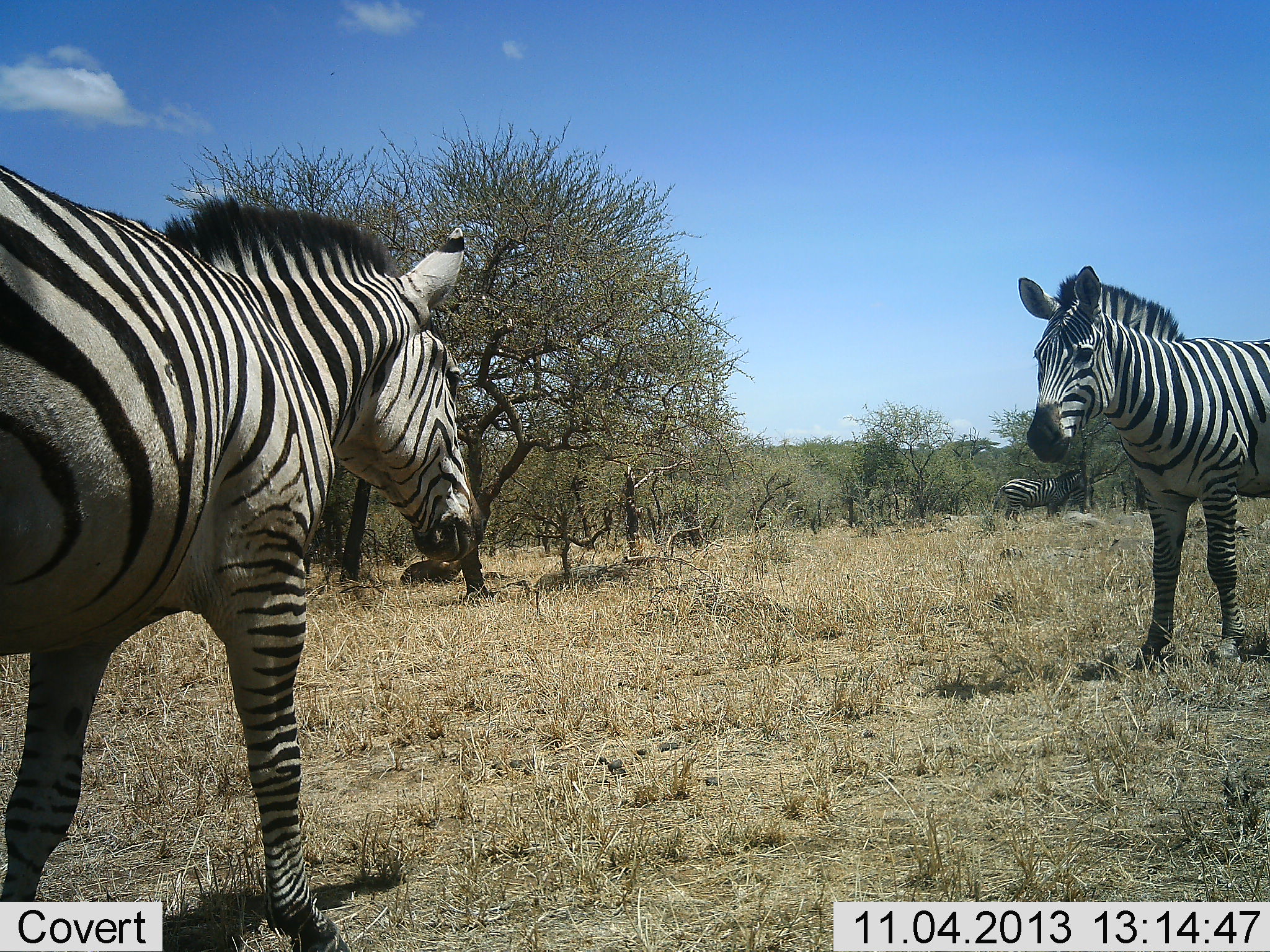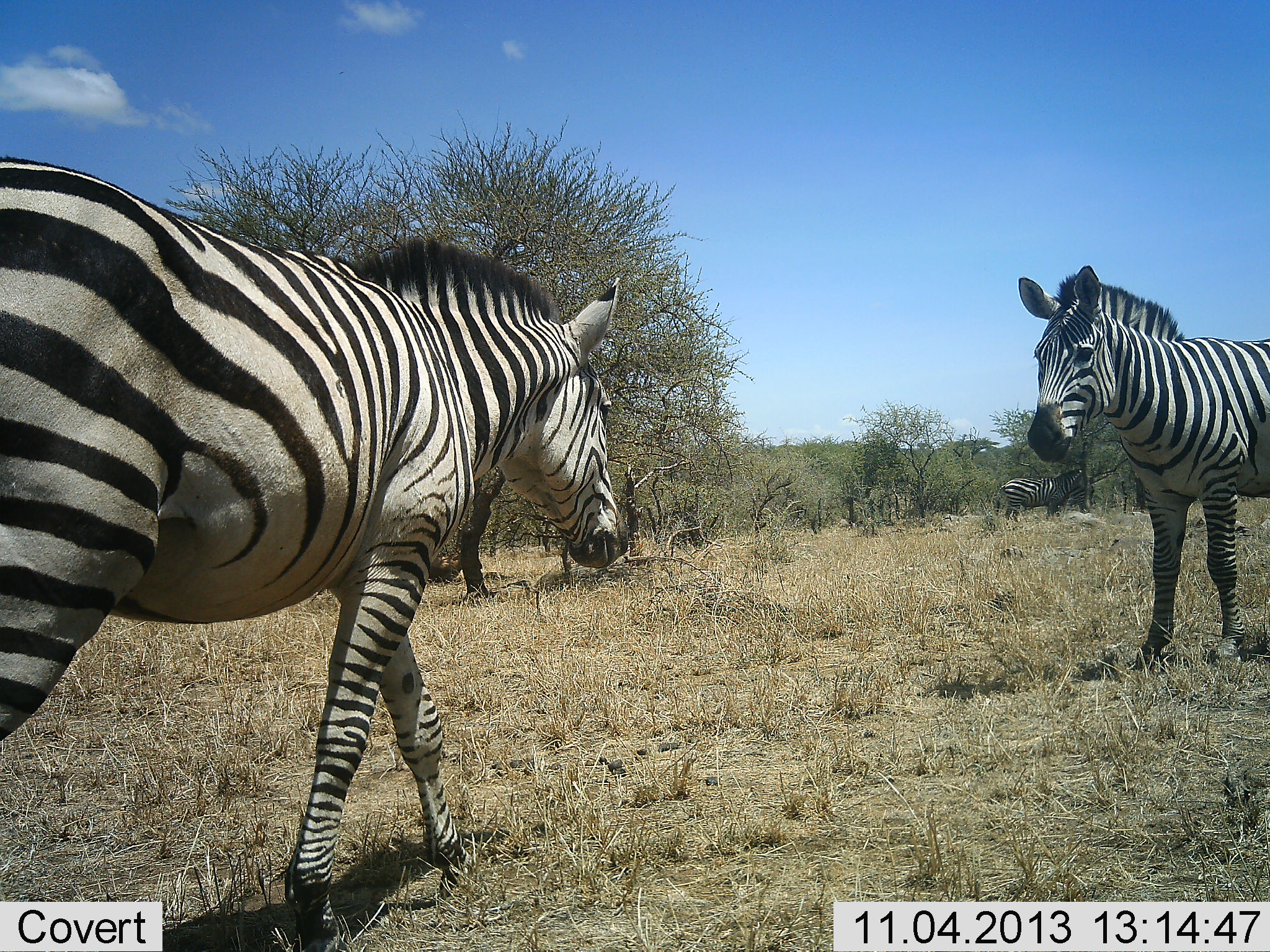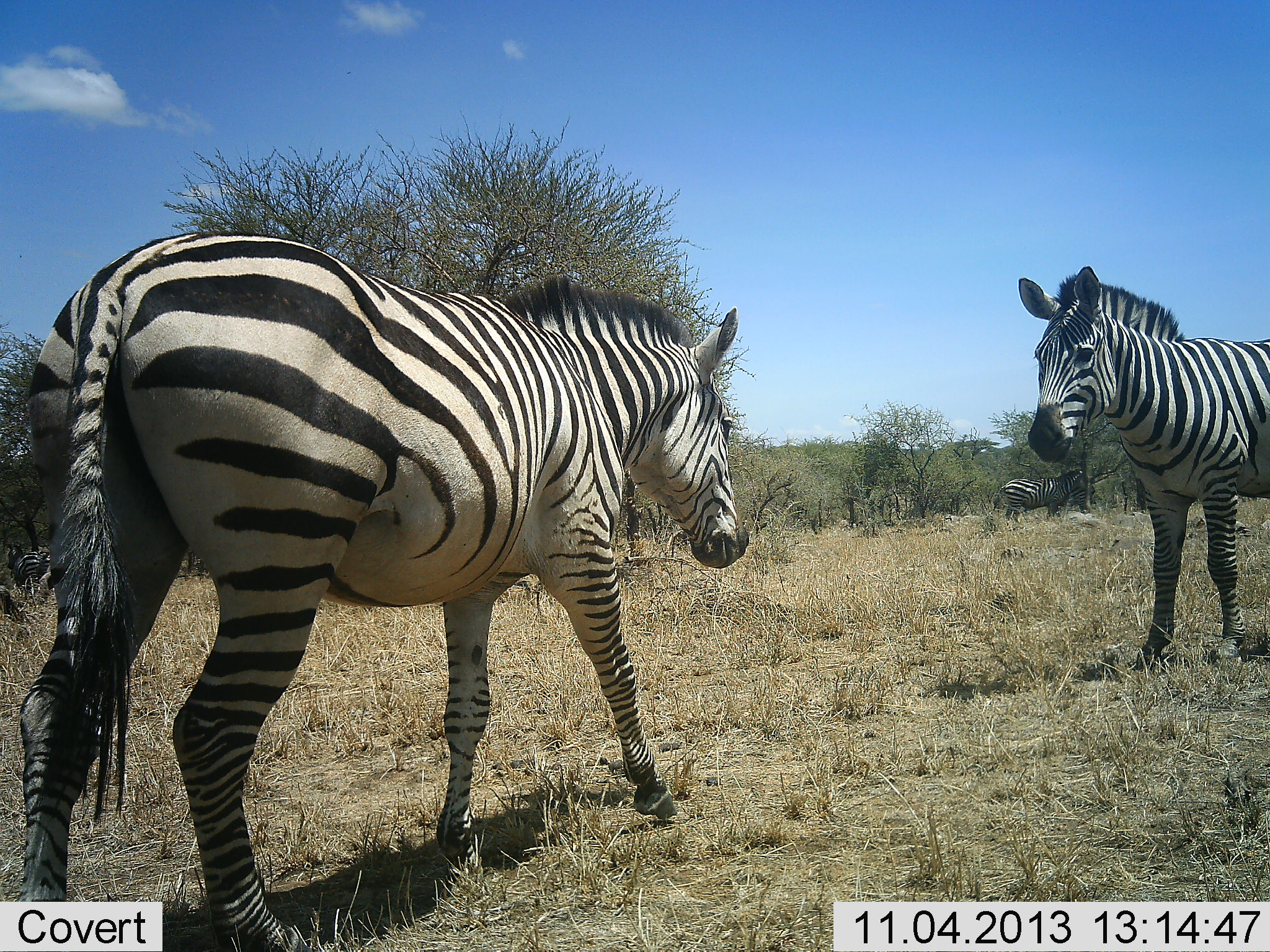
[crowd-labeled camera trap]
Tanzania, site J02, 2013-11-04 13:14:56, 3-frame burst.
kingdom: Animalia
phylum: Chordata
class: Mammalia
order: Perissodactyla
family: Equidae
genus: Equus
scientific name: Equus quagga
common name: plains zebra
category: zebra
Zebra (plains zebra) (Equus quagga), count 3. Behavior (volunteer vote fractions): standing 91%, resting 0%, moving 82%, interacting 18%. Young present (vote fraction): 0%. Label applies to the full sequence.